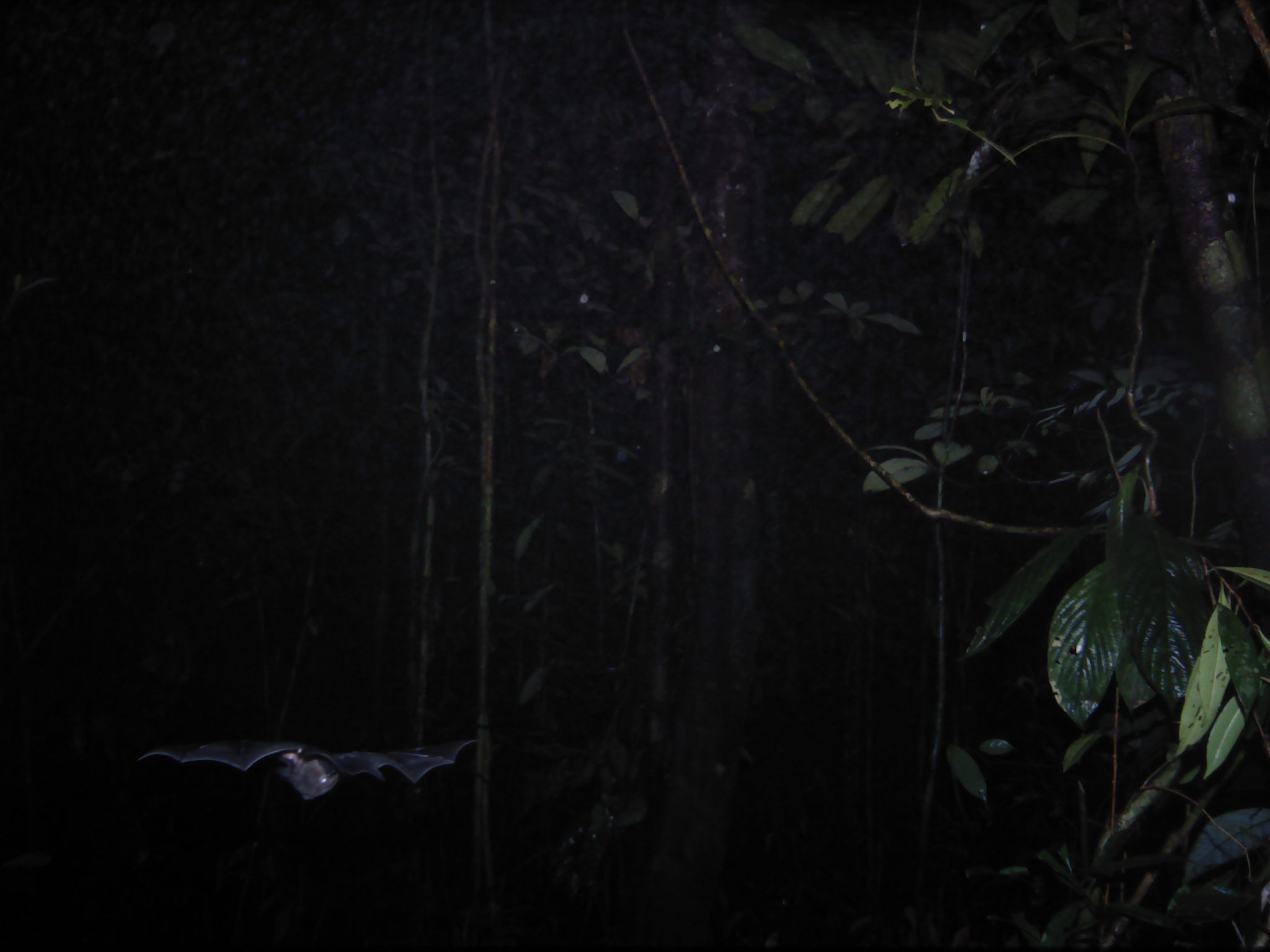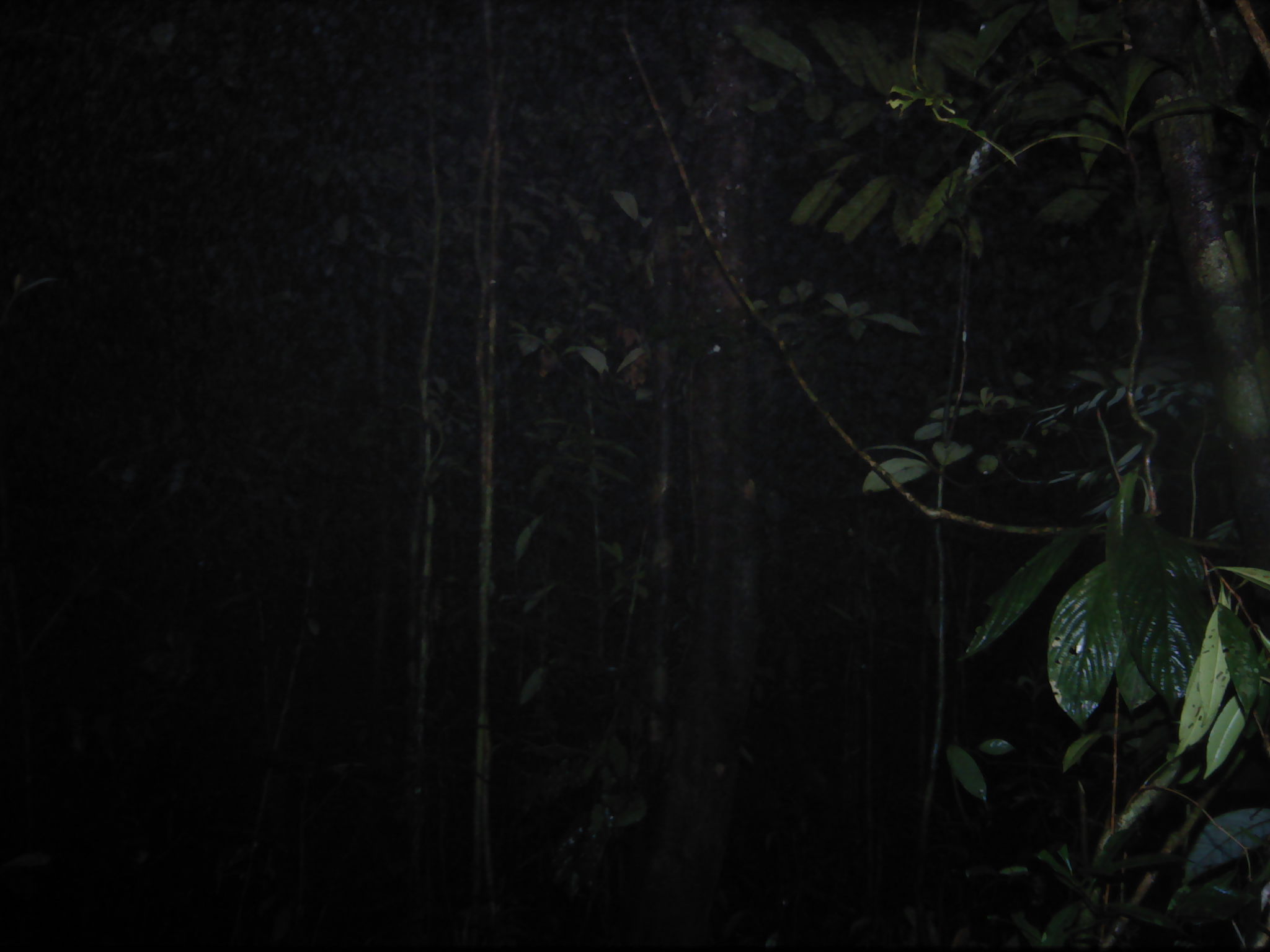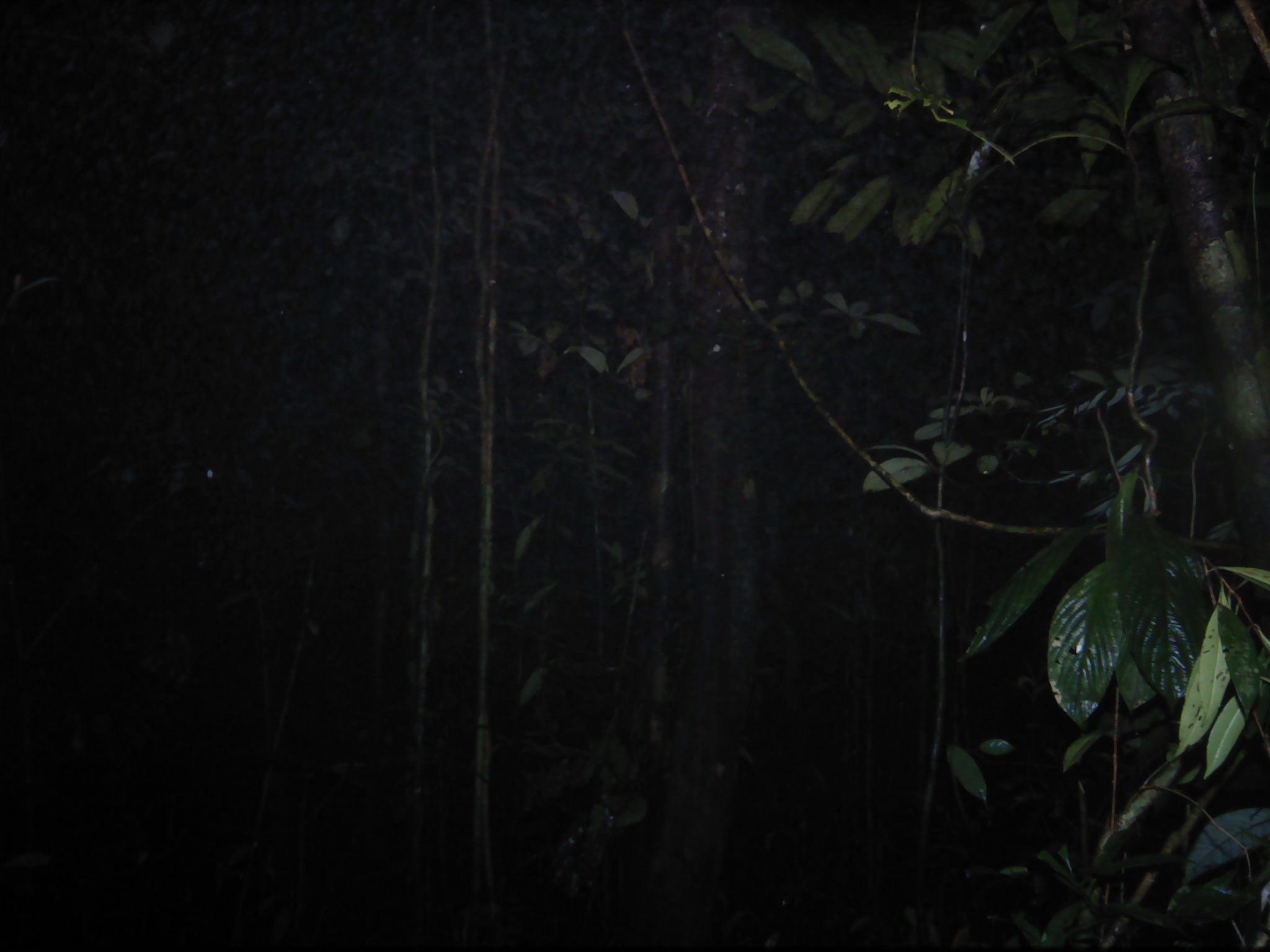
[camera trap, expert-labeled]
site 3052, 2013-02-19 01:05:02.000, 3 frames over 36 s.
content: unidentified animal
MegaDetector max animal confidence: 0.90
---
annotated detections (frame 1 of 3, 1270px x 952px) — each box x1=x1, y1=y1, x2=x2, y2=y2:
unknown: x1=135, y1=734, x2=477, y2=799